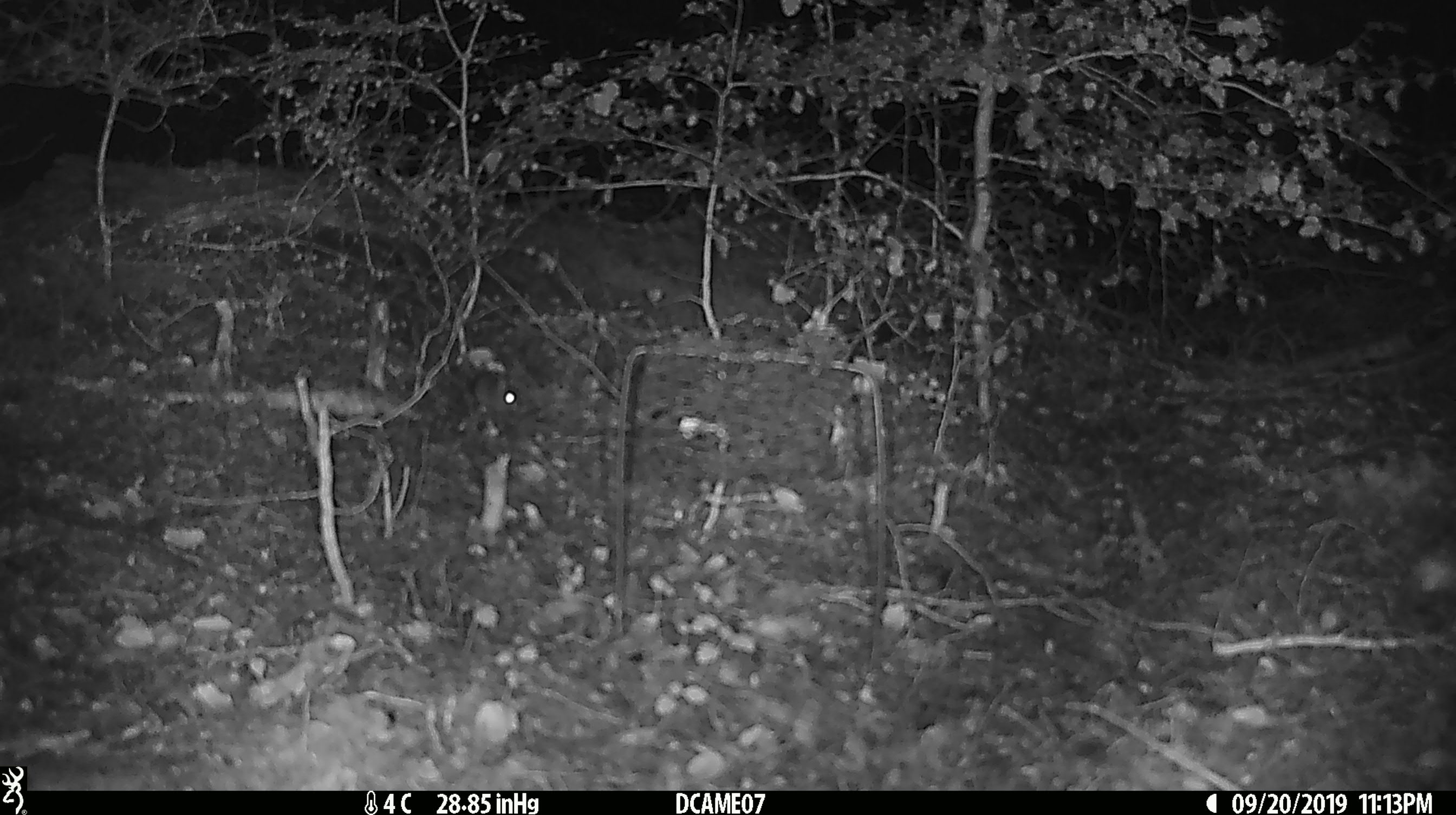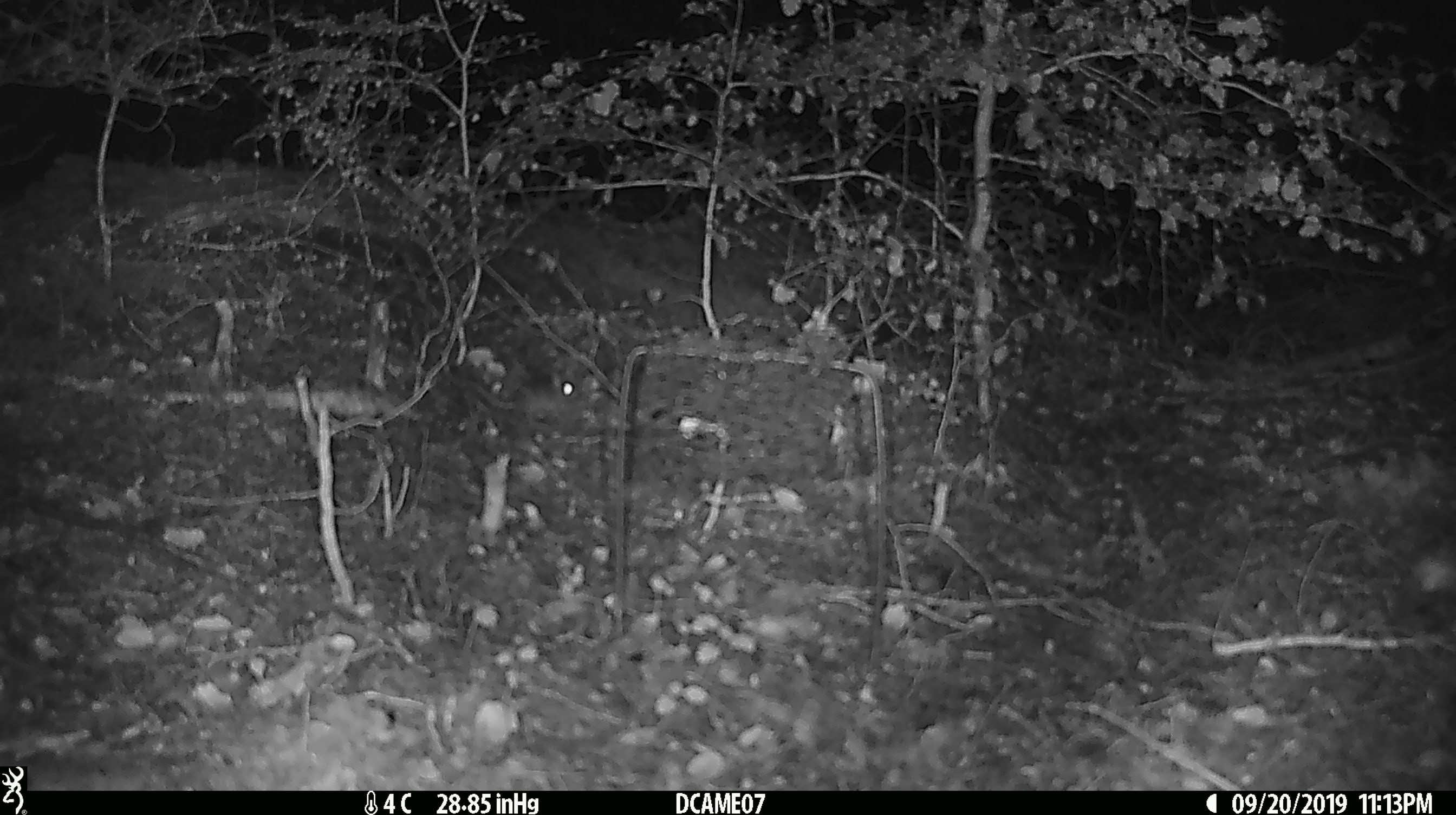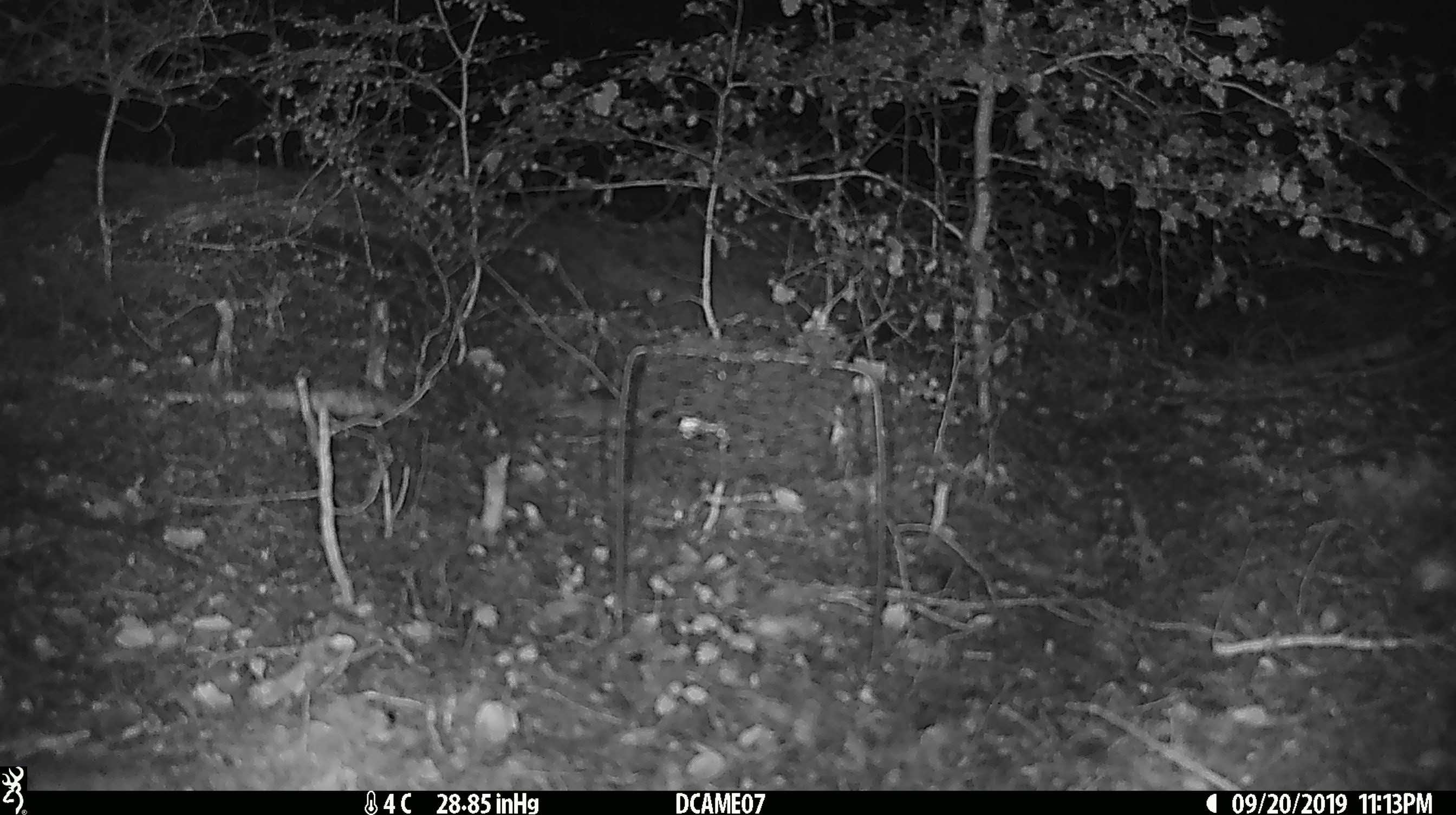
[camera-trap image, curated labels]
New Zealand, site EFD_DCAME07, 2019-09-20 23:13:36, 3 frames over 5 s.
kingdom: Animalia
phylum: Chordata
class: Mammalia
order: Rodentia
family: Muridae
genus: Mus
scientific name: Mus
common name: mouse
Mouse (Mus).